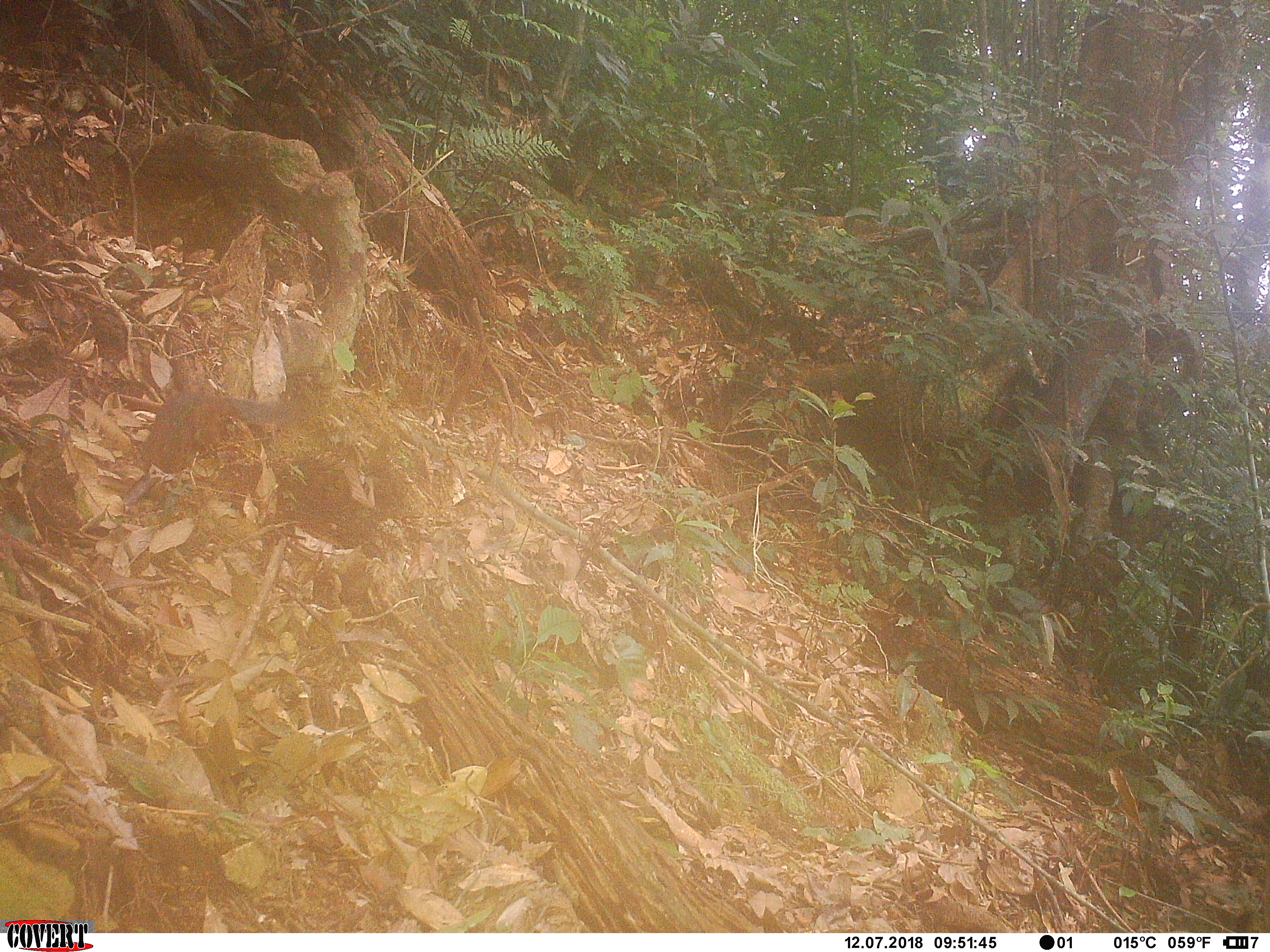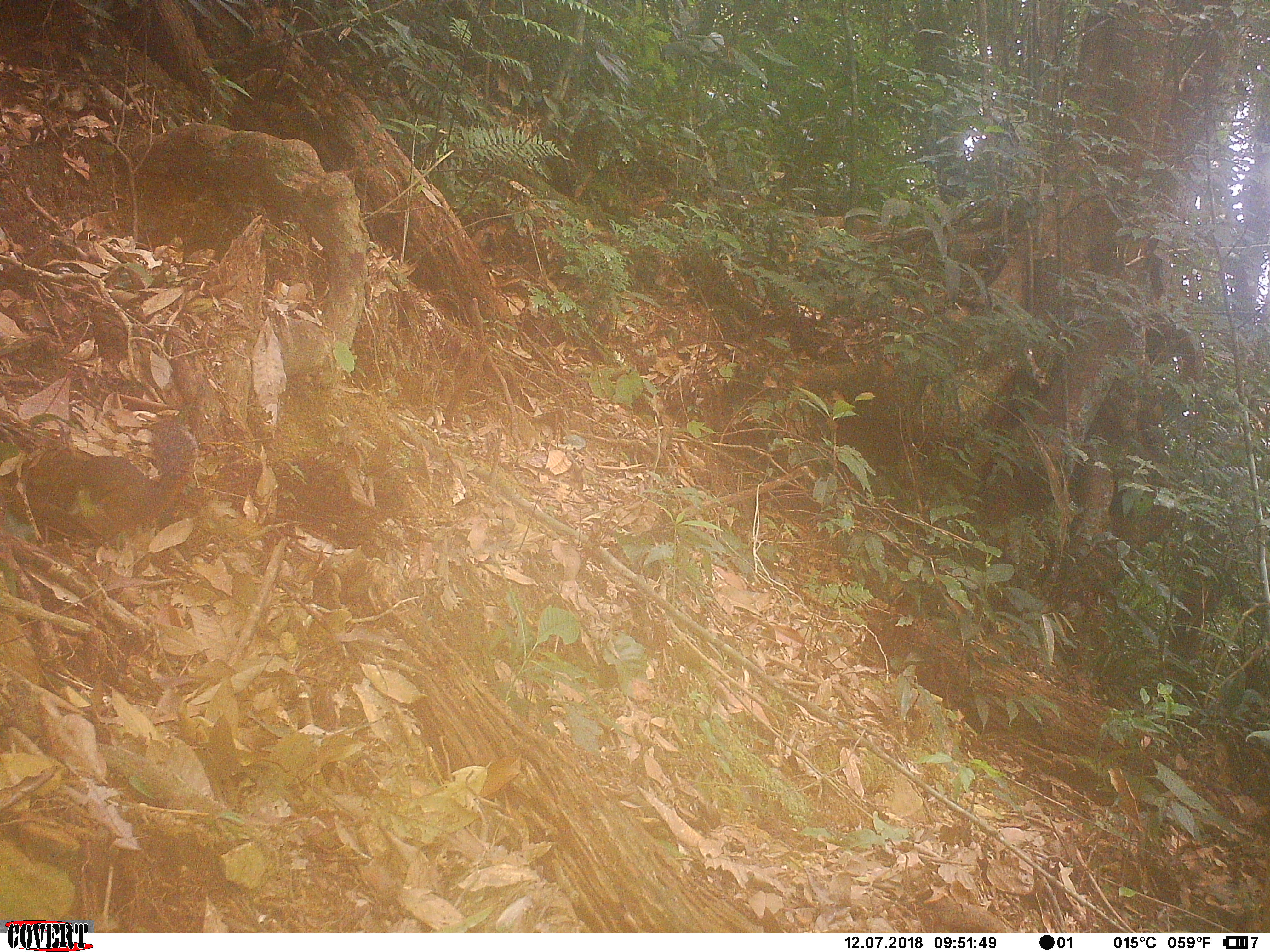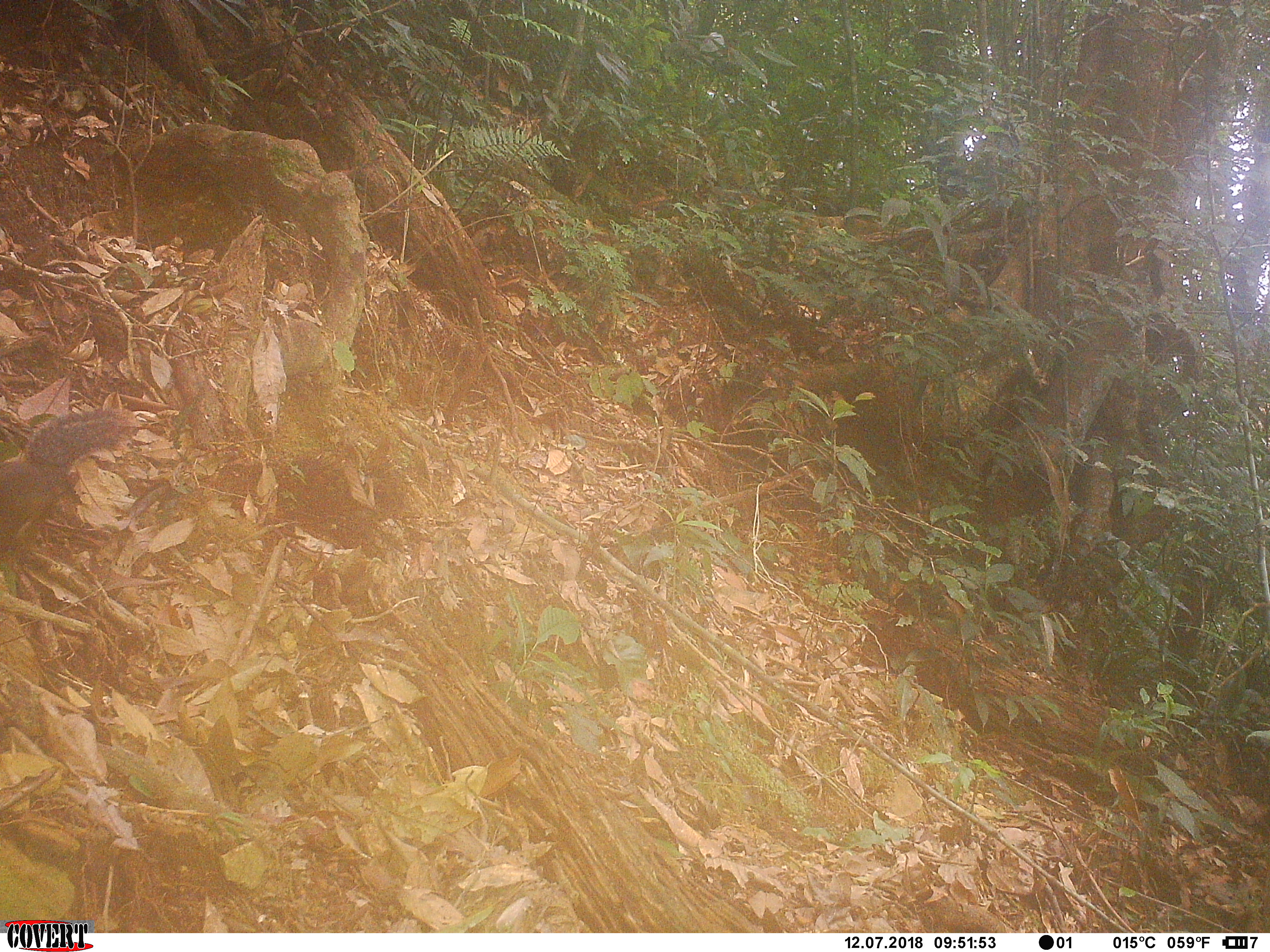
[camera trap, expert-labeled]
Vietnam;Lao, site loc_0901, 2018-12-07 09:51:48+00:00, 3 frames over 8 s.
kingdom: Animalia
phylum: Chordata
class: Mammalia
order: Rodentia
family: Sciuridae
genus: Dremomys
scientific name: Dremomys rufigenis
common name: red-cheeked squirrel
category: red cheeked squirrel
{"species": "red cheeked squirrel (red-cheeked squirrel) (Dremomys rufigenis)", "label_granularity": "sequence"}